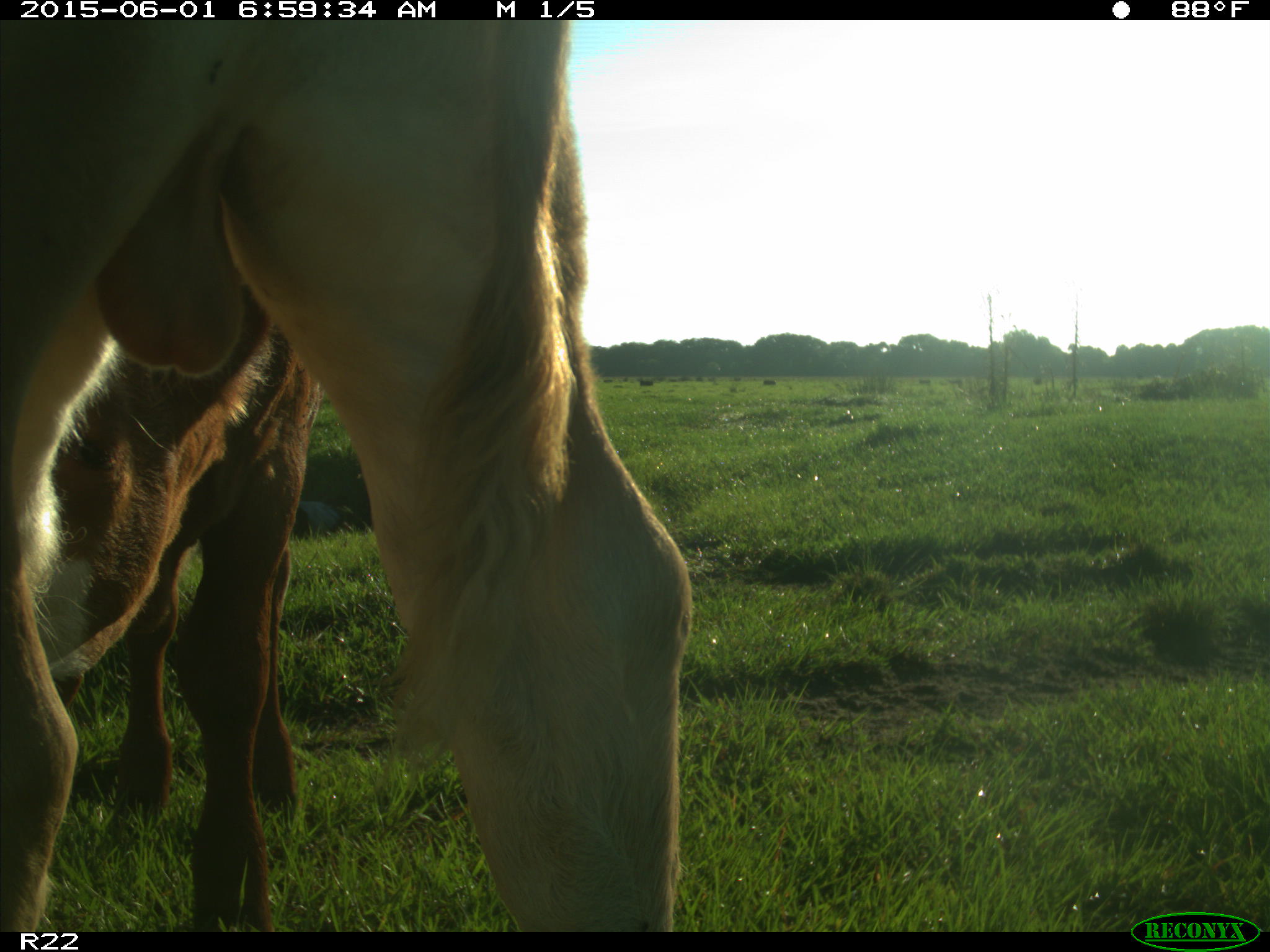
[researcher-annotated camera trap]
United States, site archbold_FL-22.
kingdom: Animalia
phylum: Chordata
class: Mammalia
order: Artiodactyla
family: Bovidae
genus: Bos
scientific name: Bos taurus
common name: domestic cow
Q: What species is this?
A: Bos taurus (domestic cow).